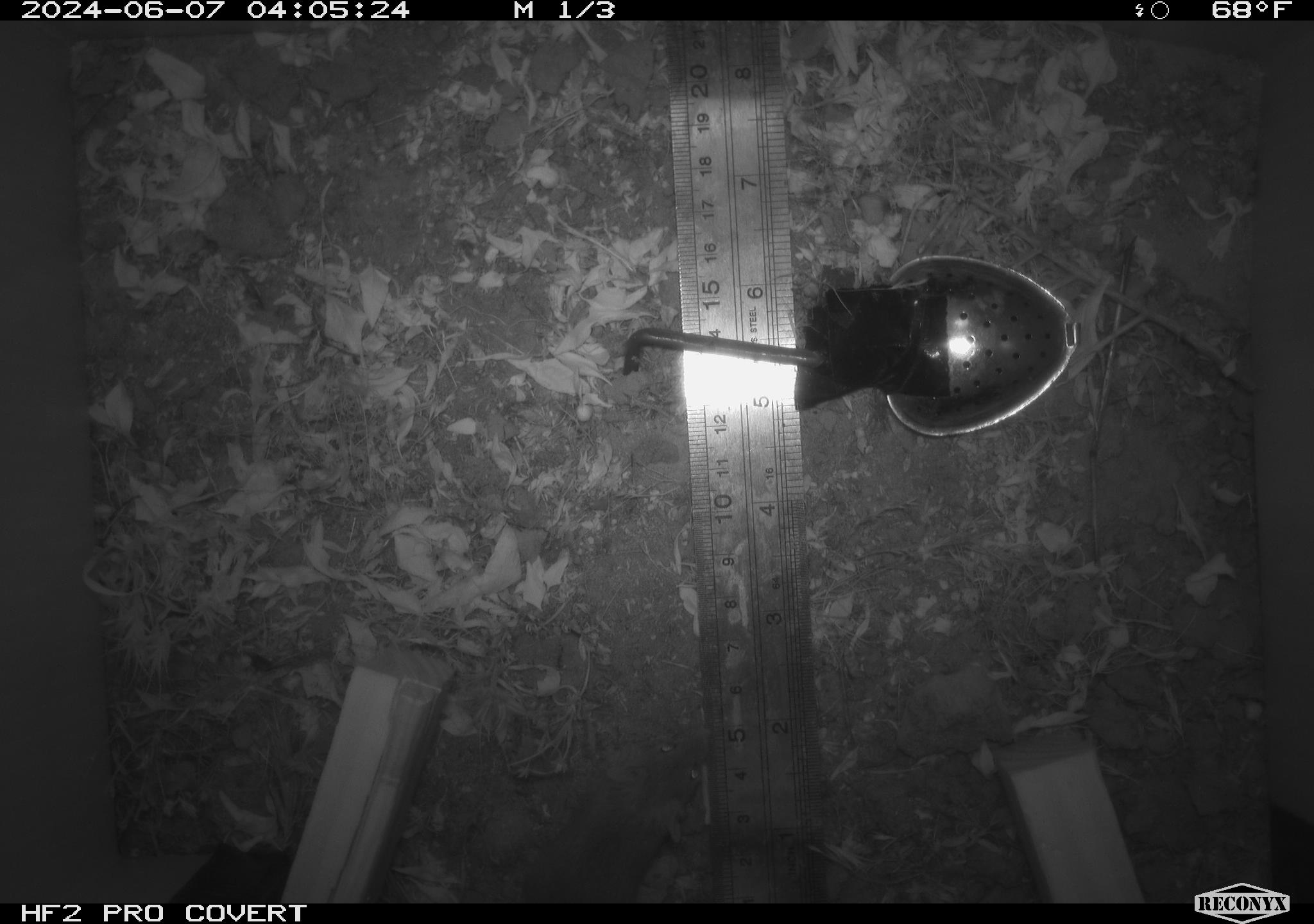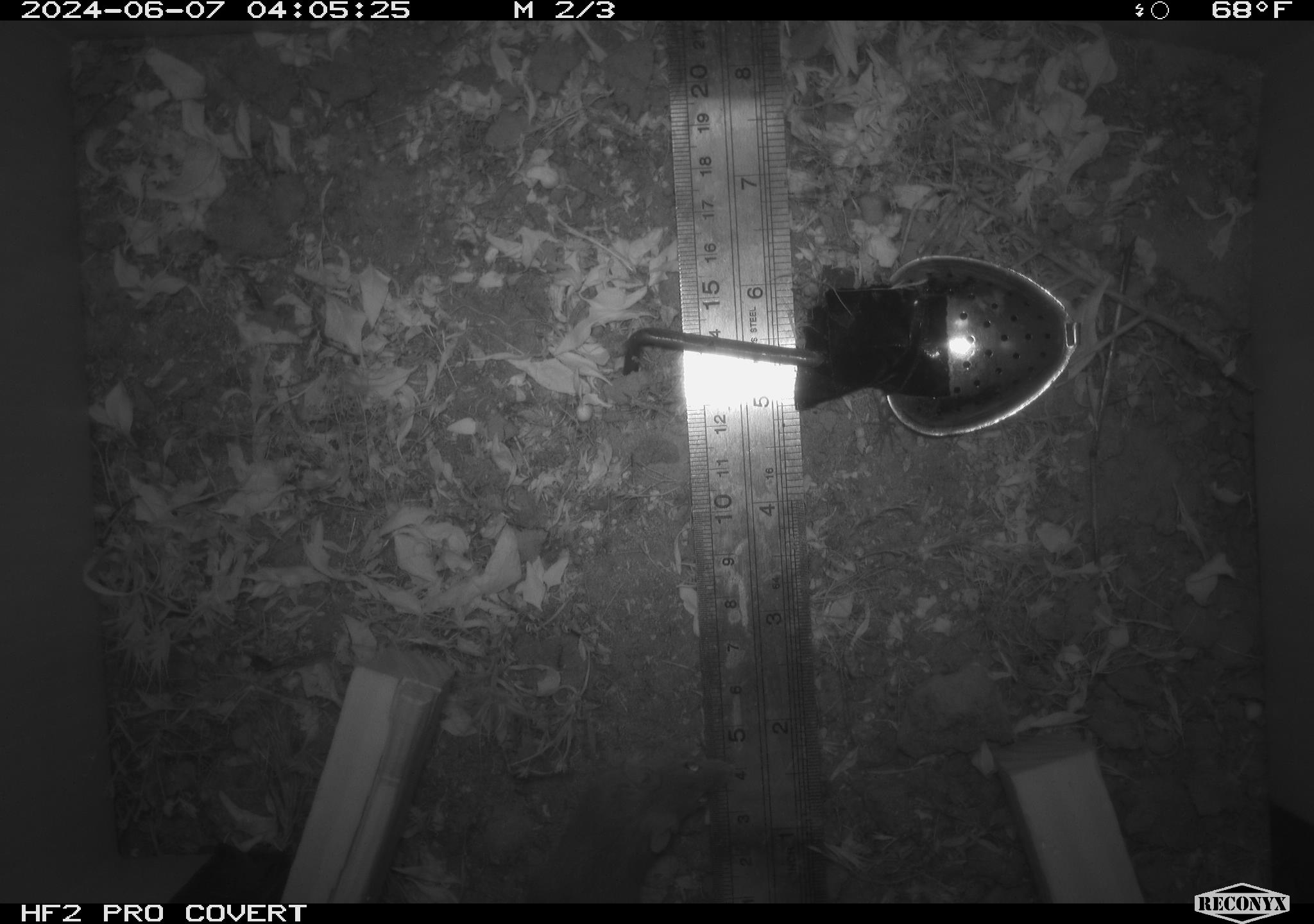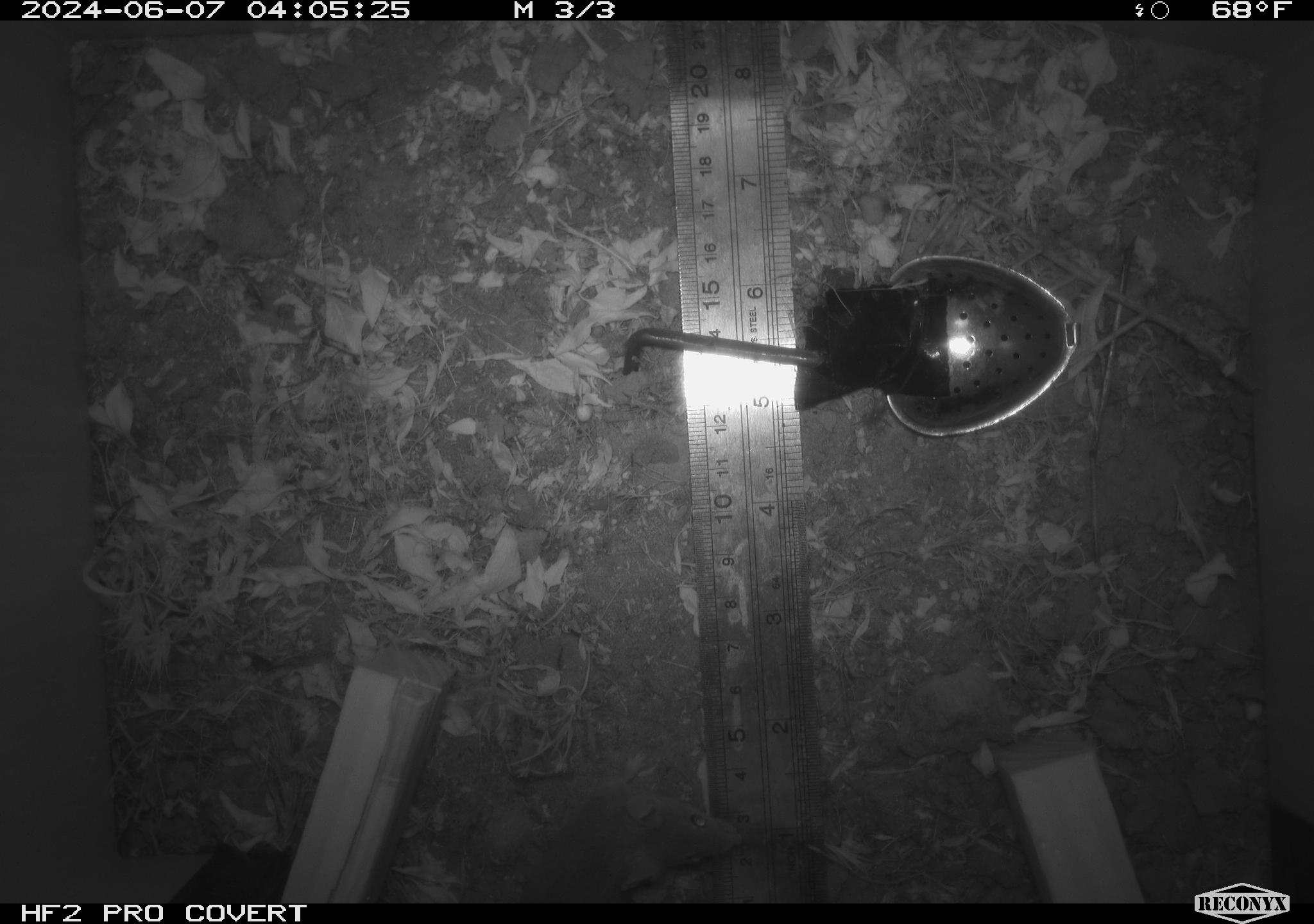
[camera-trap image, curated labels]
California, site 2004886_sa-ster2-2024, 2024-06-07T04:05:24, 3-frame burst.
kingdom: Animalia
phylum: Chordata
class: Mammalia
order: Rodentia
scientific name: Rodentia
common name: mouse species